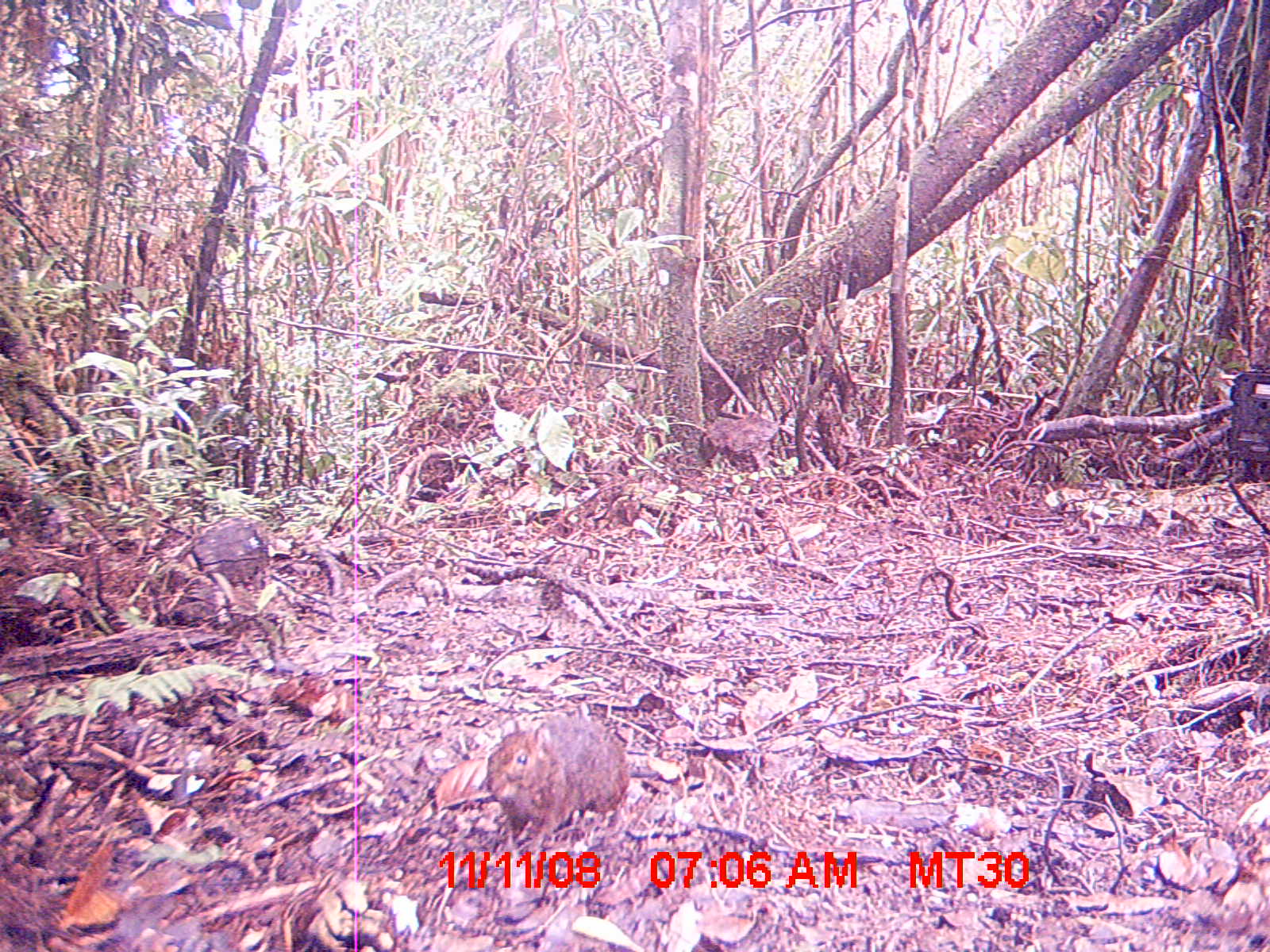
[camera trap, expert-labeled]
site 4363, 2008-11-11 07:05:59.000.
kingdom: Animalia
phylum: Chordata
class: Mammalia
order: Rodentia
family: Nesomyidae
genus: Nesomys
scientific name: Nesomys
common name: nesomys rodents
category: nesomys sp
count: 1